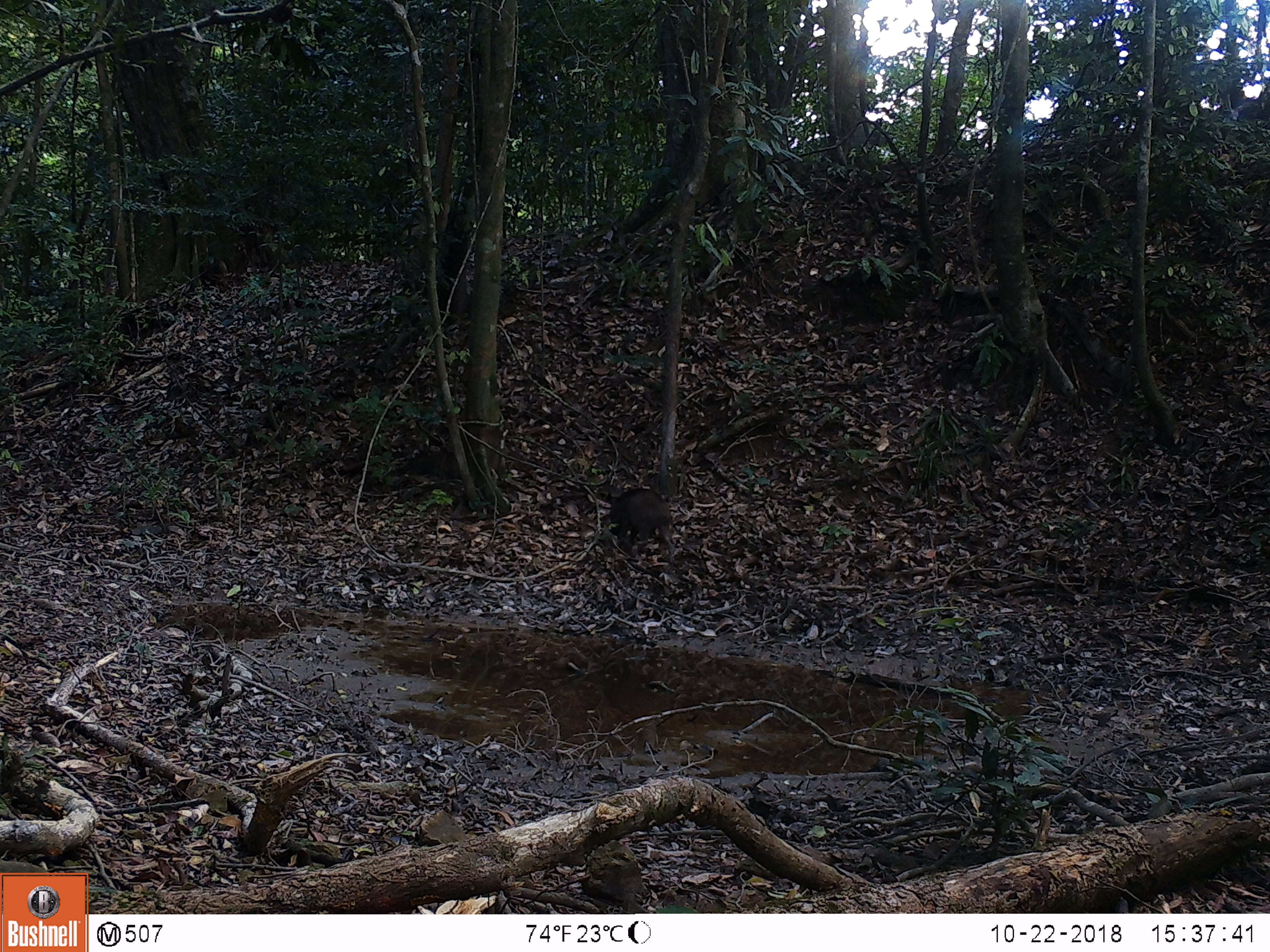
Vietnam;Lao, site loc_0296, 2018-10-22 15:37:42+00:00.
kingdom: Animalia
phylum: Chordata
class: Mammalia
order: Artiodactyla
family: Suidae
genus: Sus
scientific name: Sus scrofa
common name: eurasian wild pig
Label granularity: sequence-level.